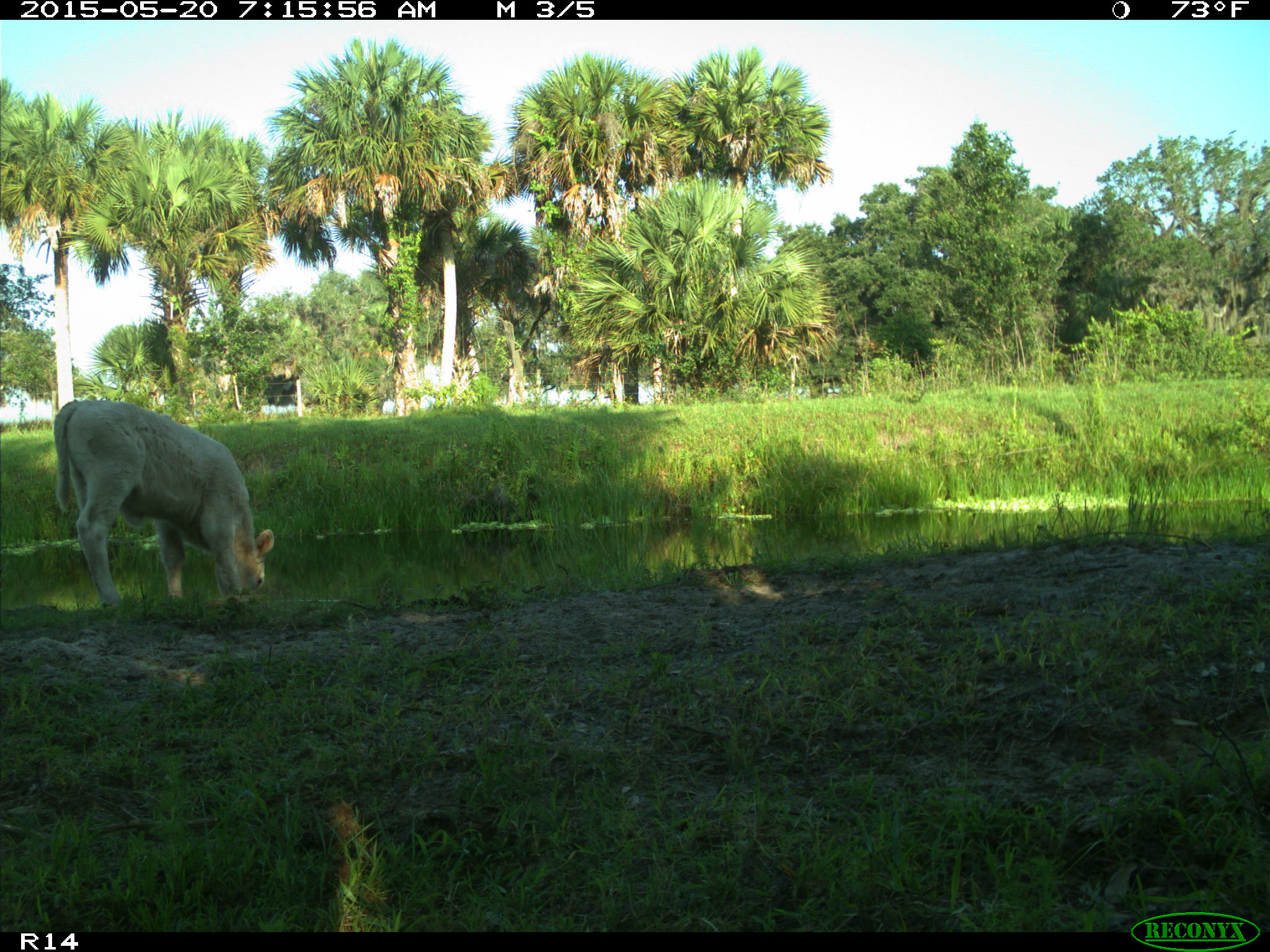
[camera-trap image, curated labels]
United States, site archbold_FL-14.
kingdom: Animalia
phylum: Chordata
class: Mammalia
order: Artiodactyla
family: Bovidae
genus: Bos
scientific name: Bos taurus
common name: domestic cow